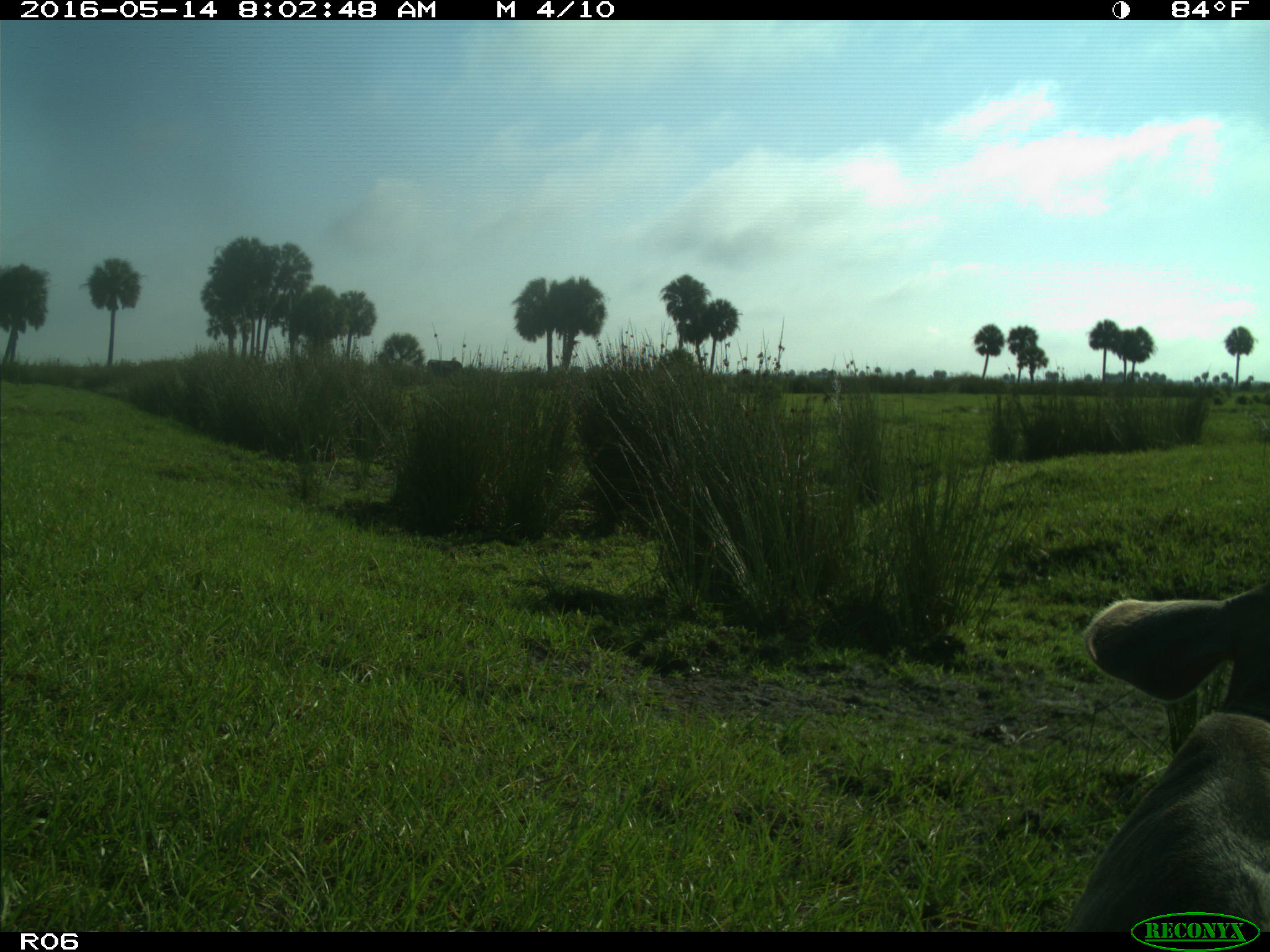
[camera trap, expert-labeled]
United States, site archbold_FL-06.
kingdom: Animalia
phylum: Chordata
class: Mammalia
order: Artiodactyla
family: Bovidae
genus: Bos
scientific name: Bos taurus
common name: domestic cow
Bos taurus (domestic cow).